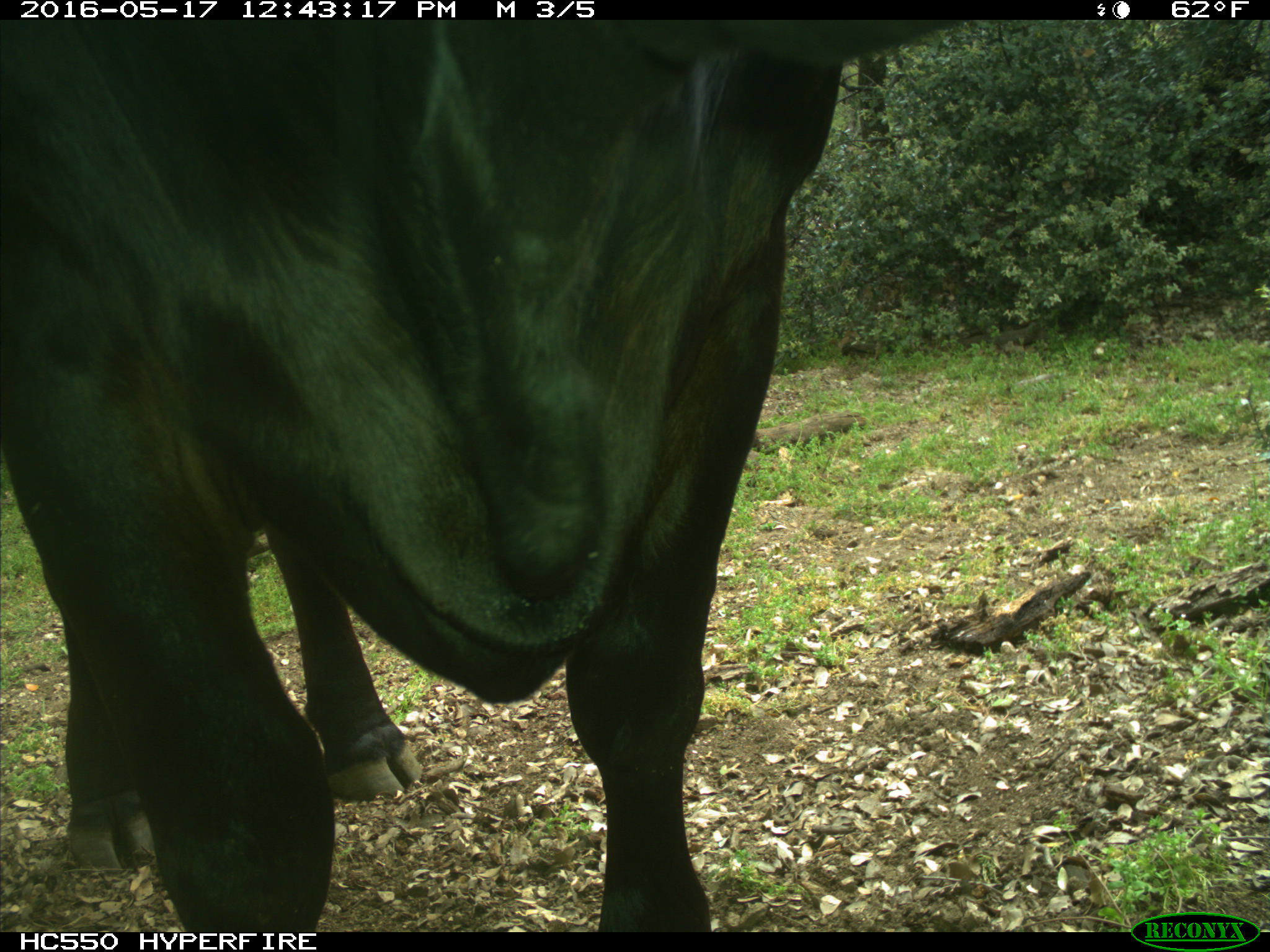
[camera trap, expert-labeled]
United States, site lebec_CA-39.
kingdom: Animalia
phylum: Chordata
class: Mammalia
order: Artiodactyla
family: Bovidae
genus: Bos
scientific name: Bos taurus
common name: domestic cow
Bos taurus (domestic cow).